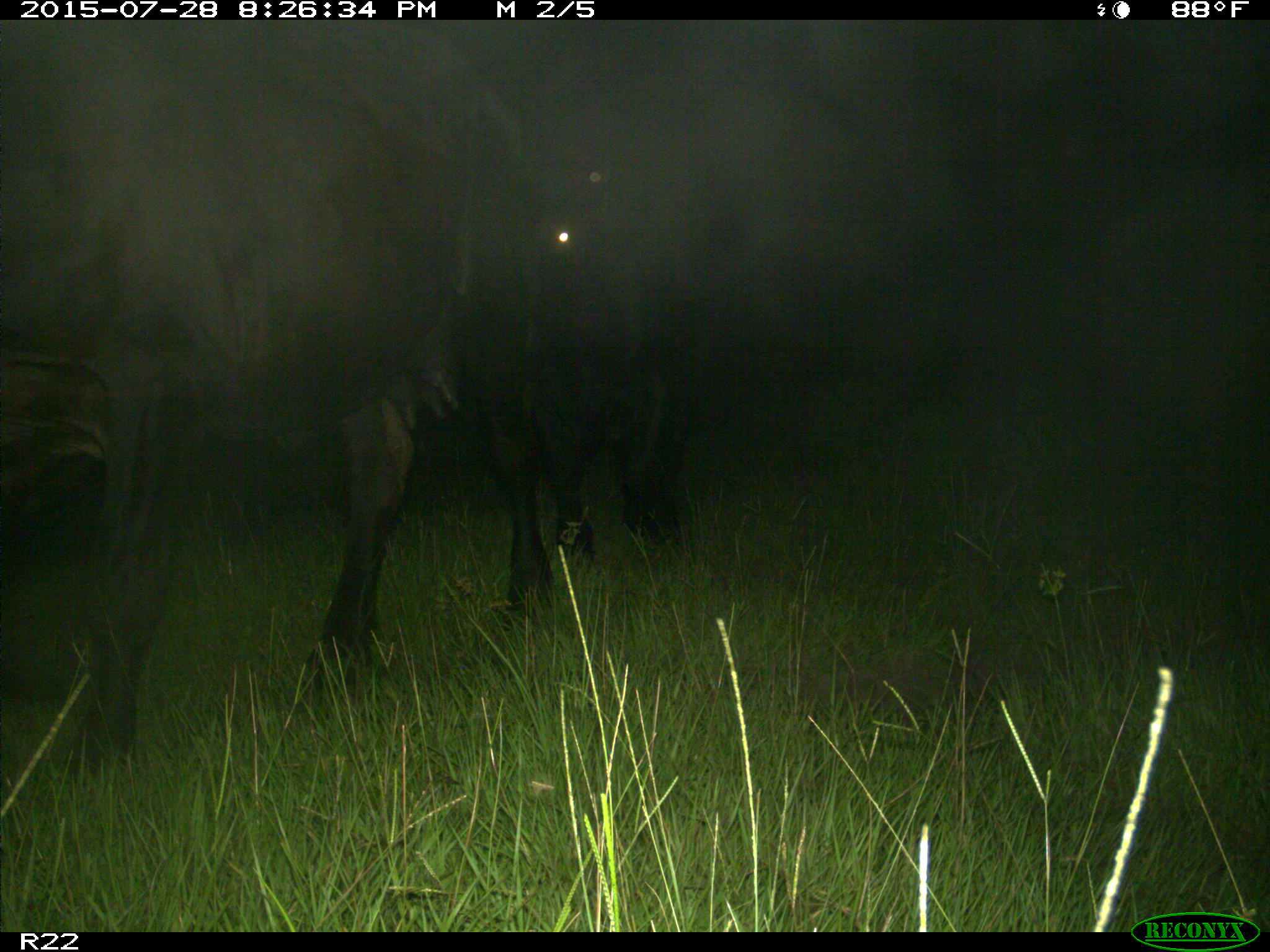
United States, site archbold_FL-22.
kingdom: Animalia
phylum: Chordata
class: Mammalia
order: Artiodactyla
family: Bovidae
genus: Bos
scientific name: Bos taurus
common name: domestic cow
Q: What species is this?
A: Bos taurus (domestic cow).